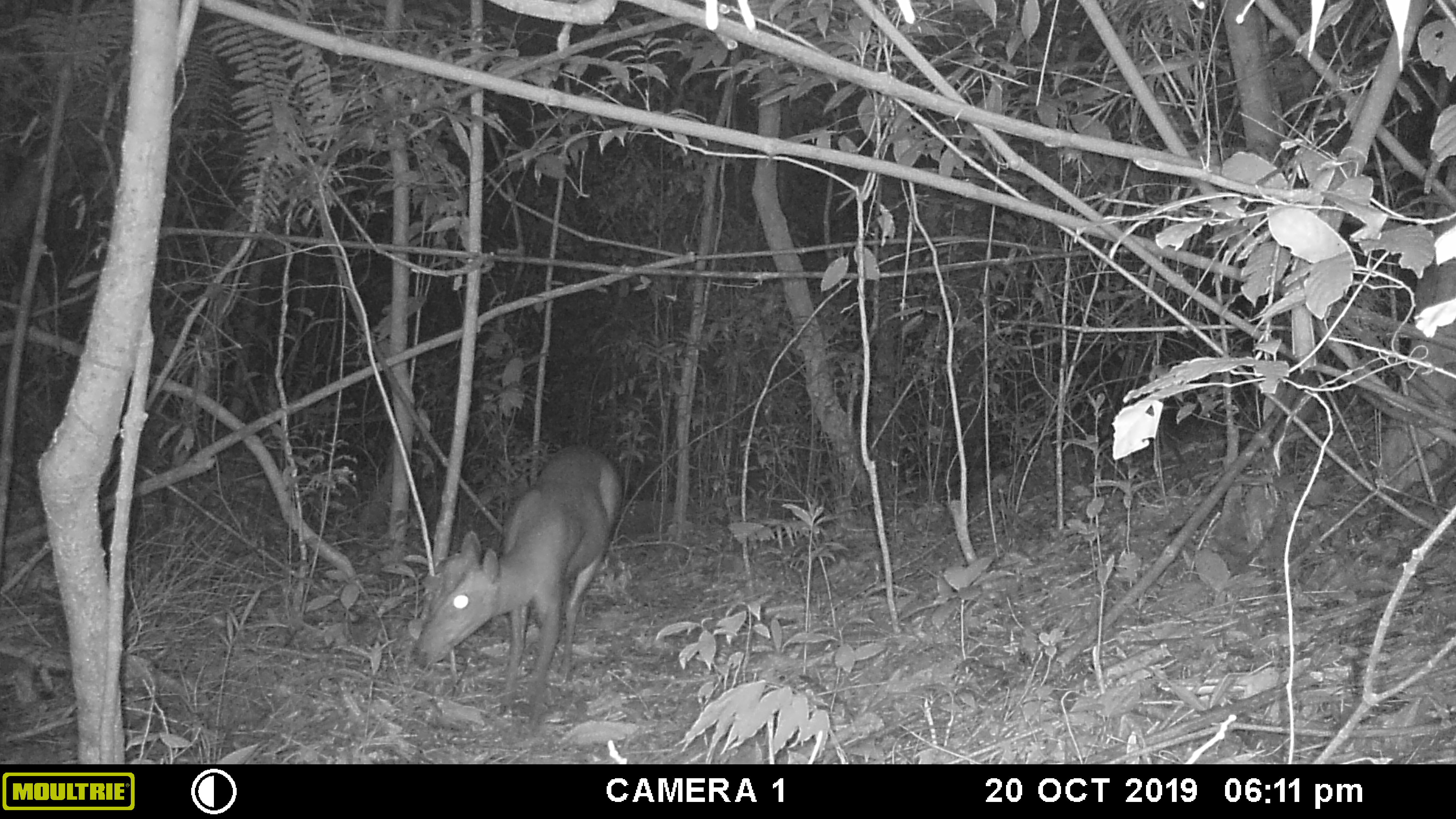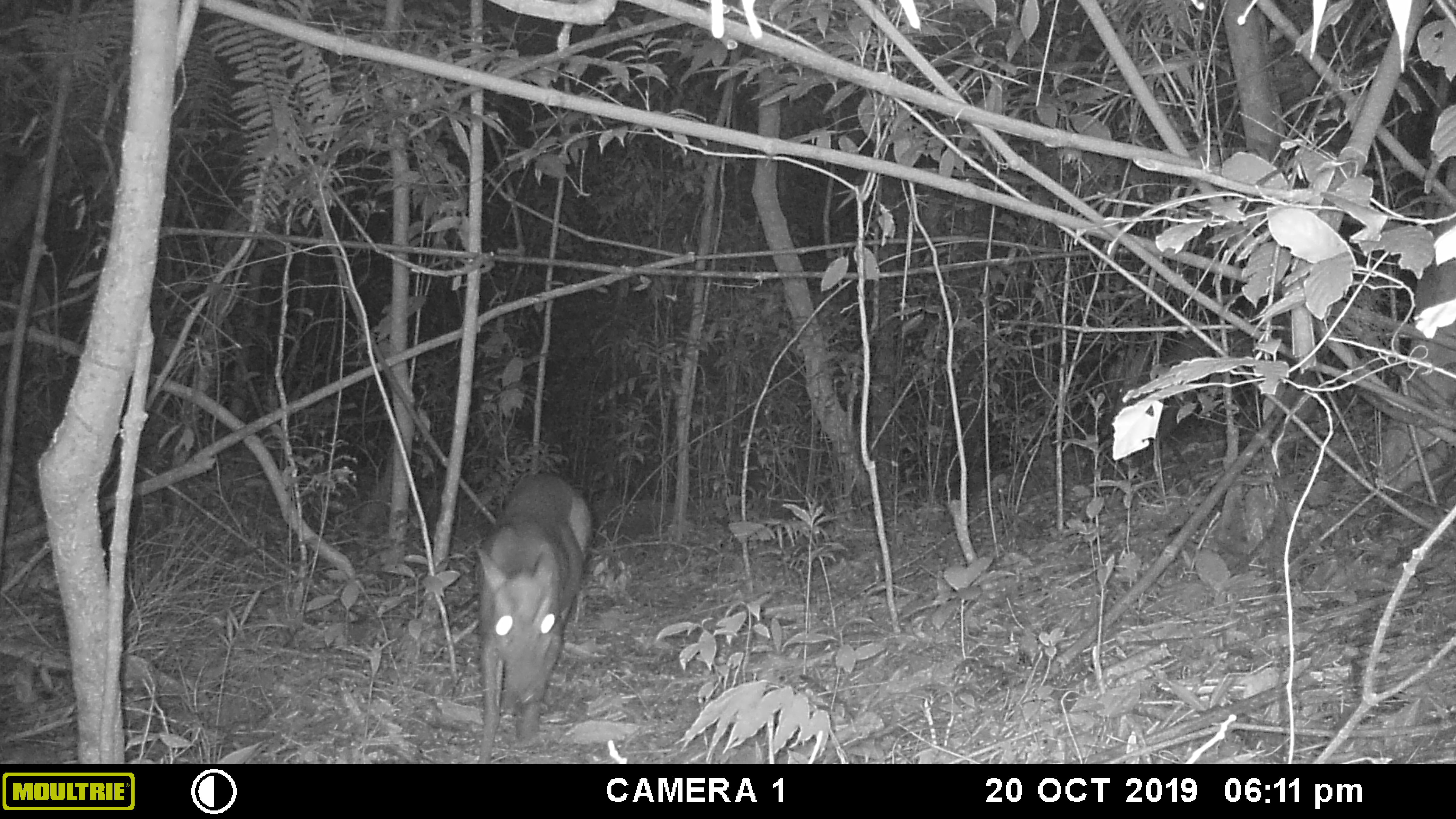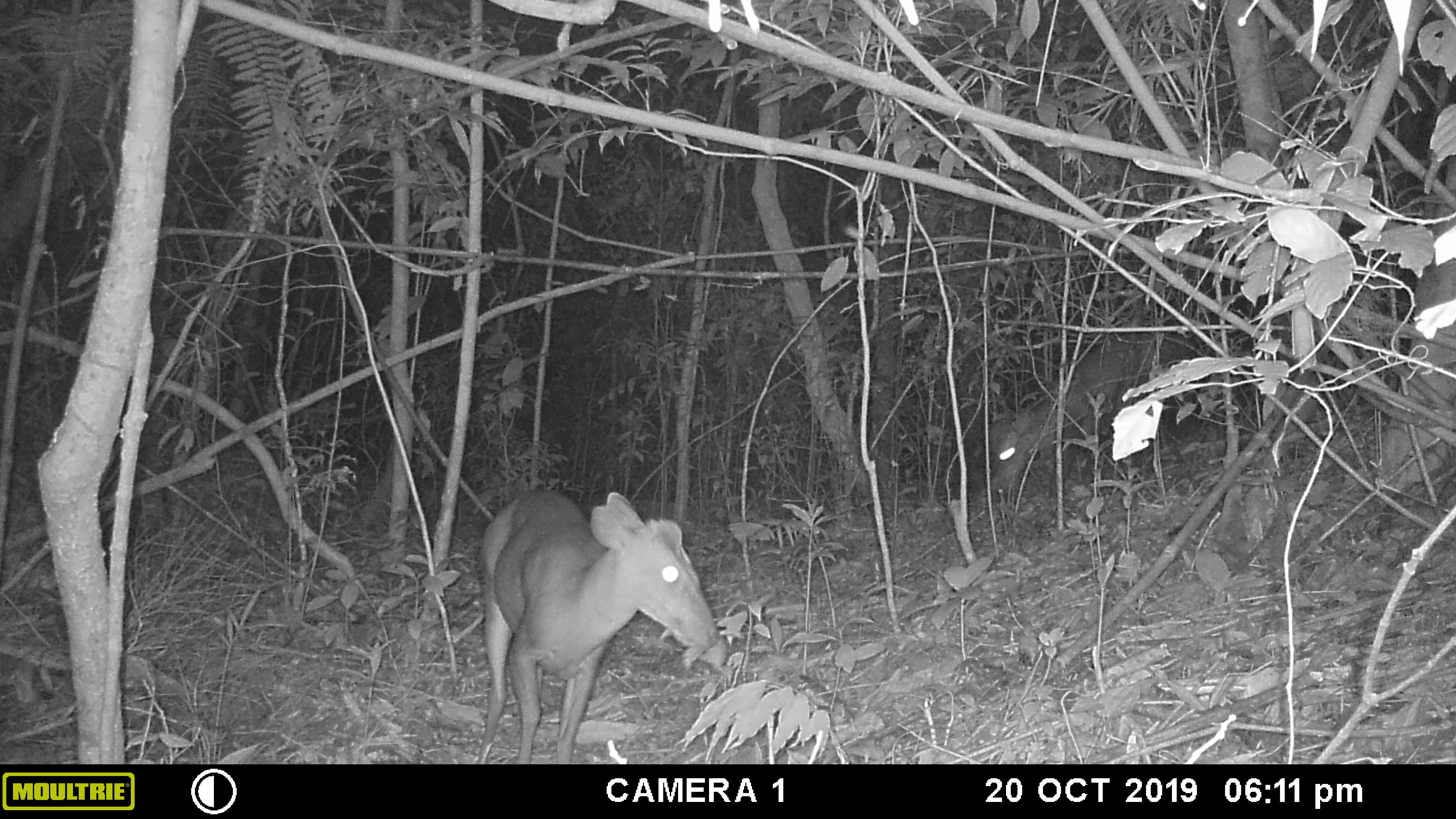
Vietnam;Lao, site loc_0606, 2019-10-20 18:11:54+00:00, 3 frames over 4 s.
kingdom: Animalia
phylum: Chordata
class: Mammalia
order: Artiodactyla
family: Cervidae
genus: Muntiacus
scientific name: Muntiacus rooseveltorum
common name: roosevelt's muntjac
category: roosevelts muntjac group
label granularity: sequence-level